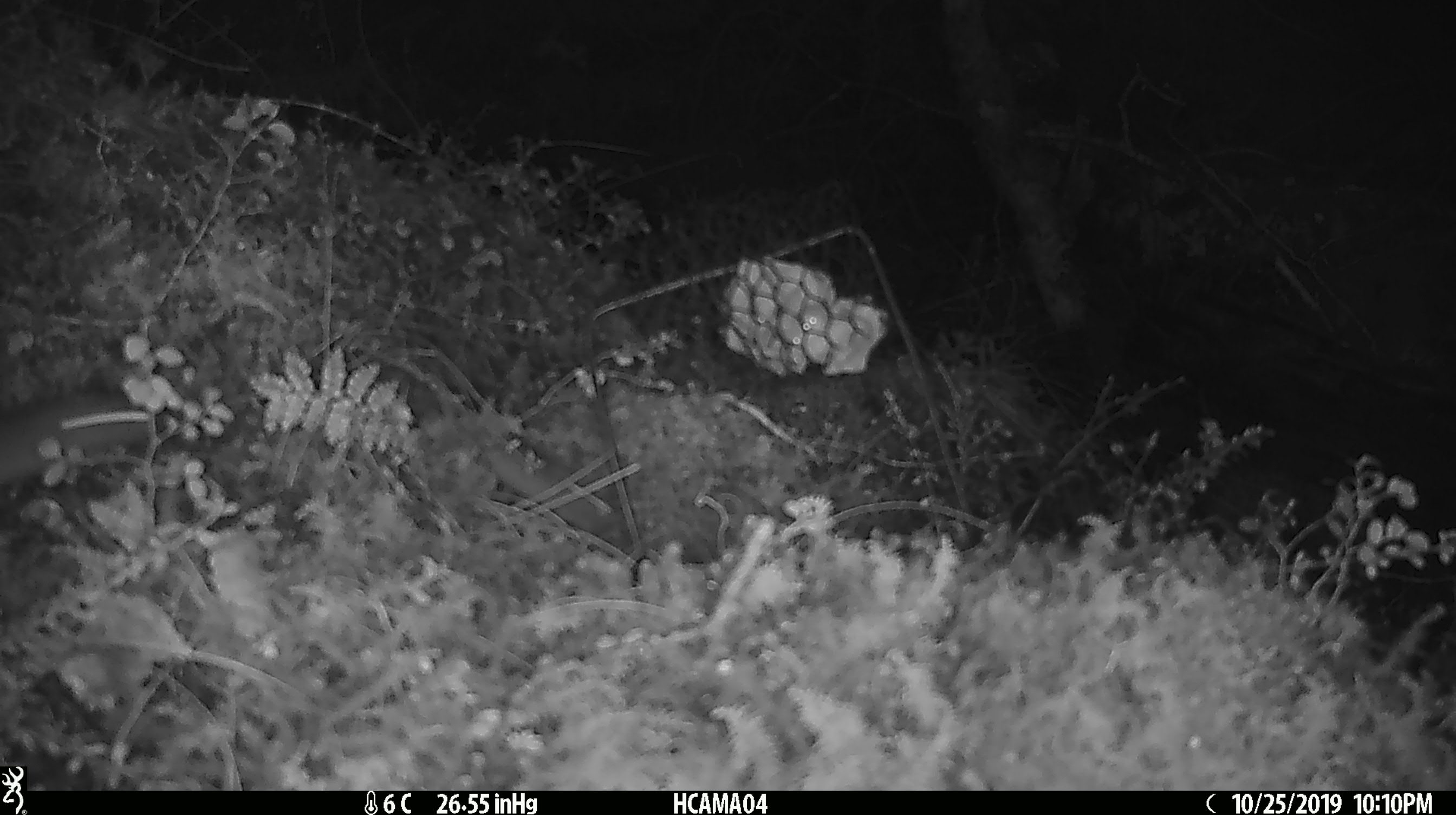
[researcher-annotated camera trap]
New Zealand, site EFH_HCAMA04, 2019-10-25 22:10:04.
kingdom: Animalia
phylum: Chordata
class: Mammalia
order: Rodentia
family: Muridae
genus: Mus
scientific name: Mus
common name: mouse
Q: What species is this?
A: Mouse (Mus).